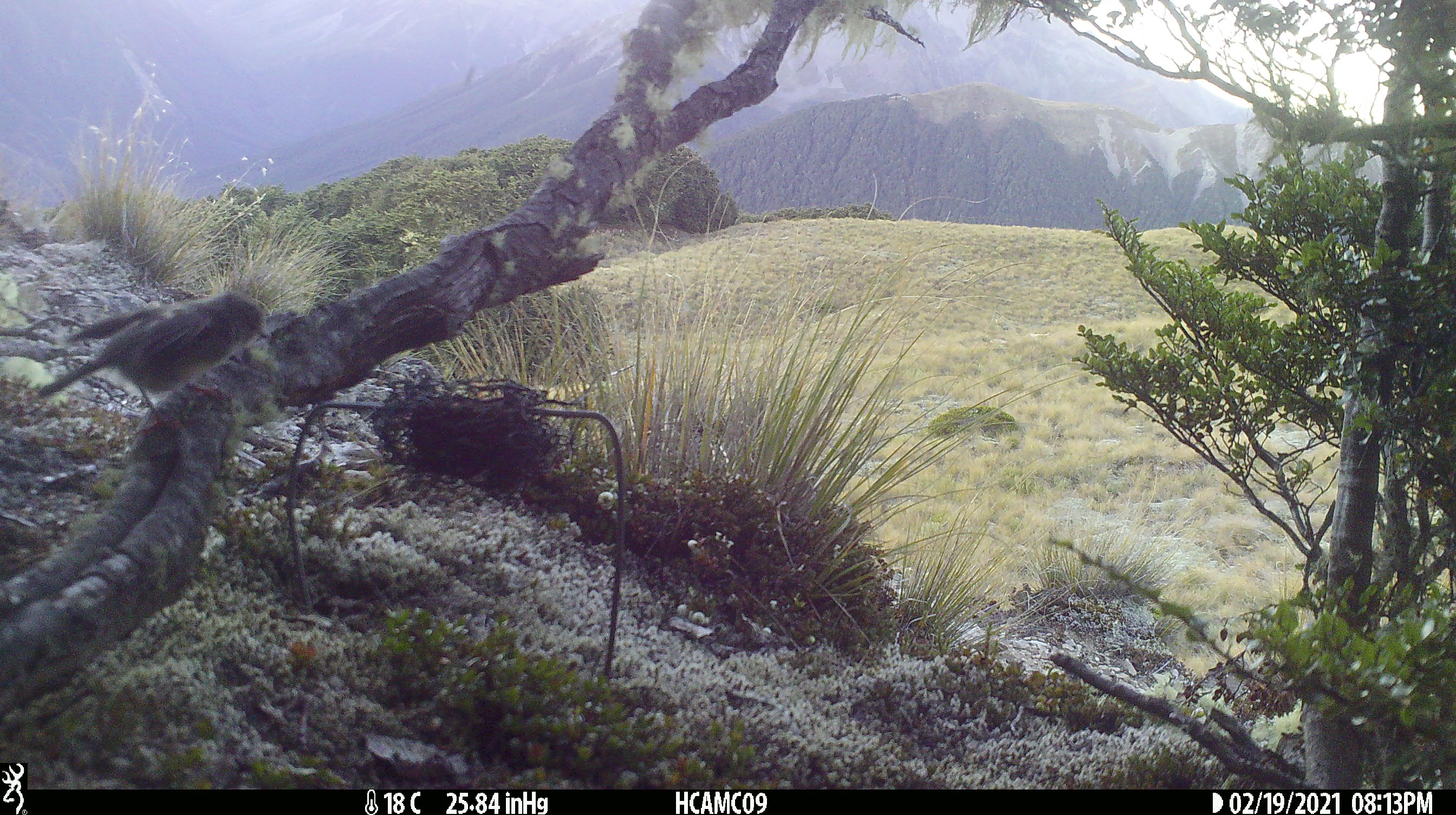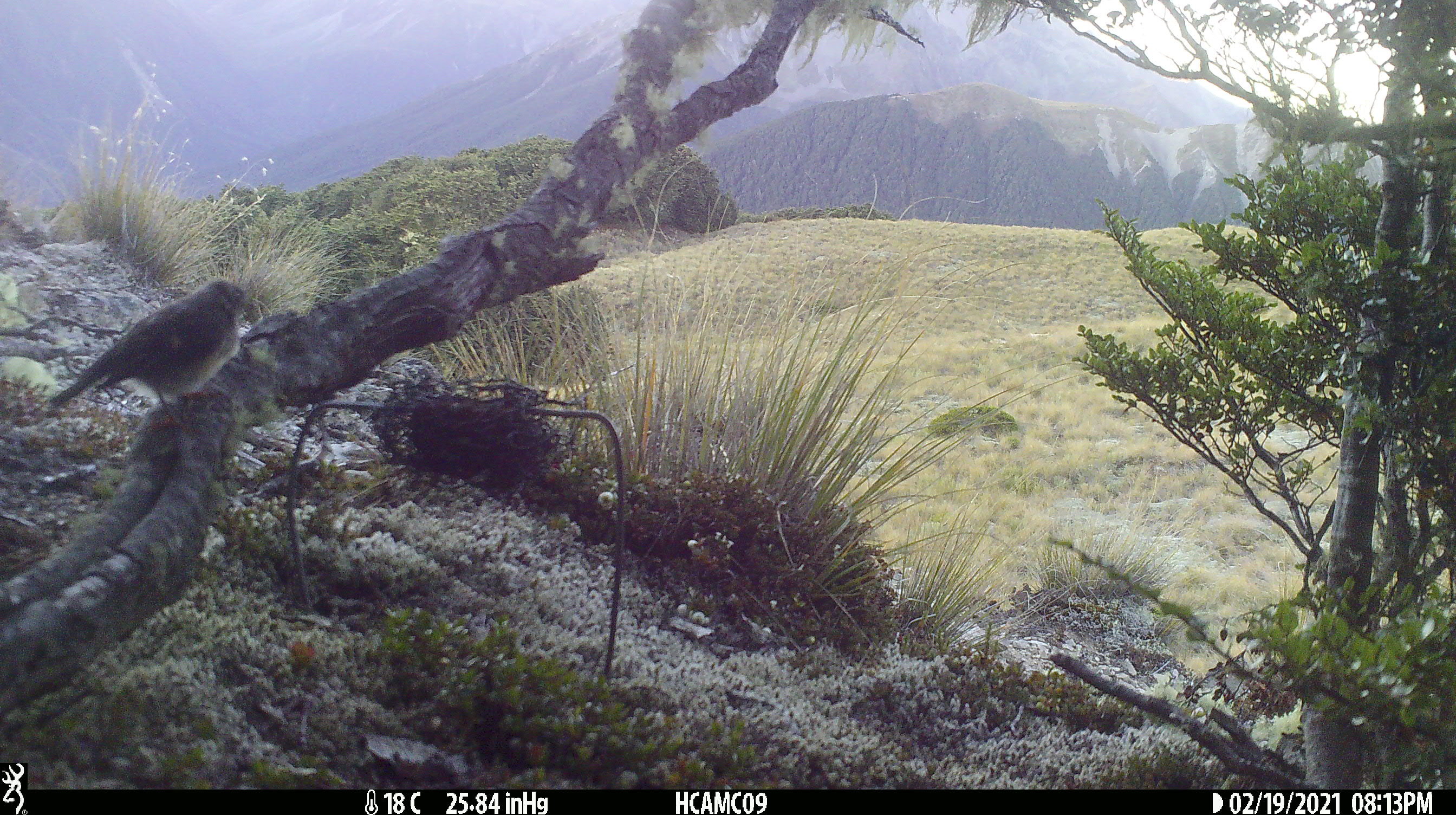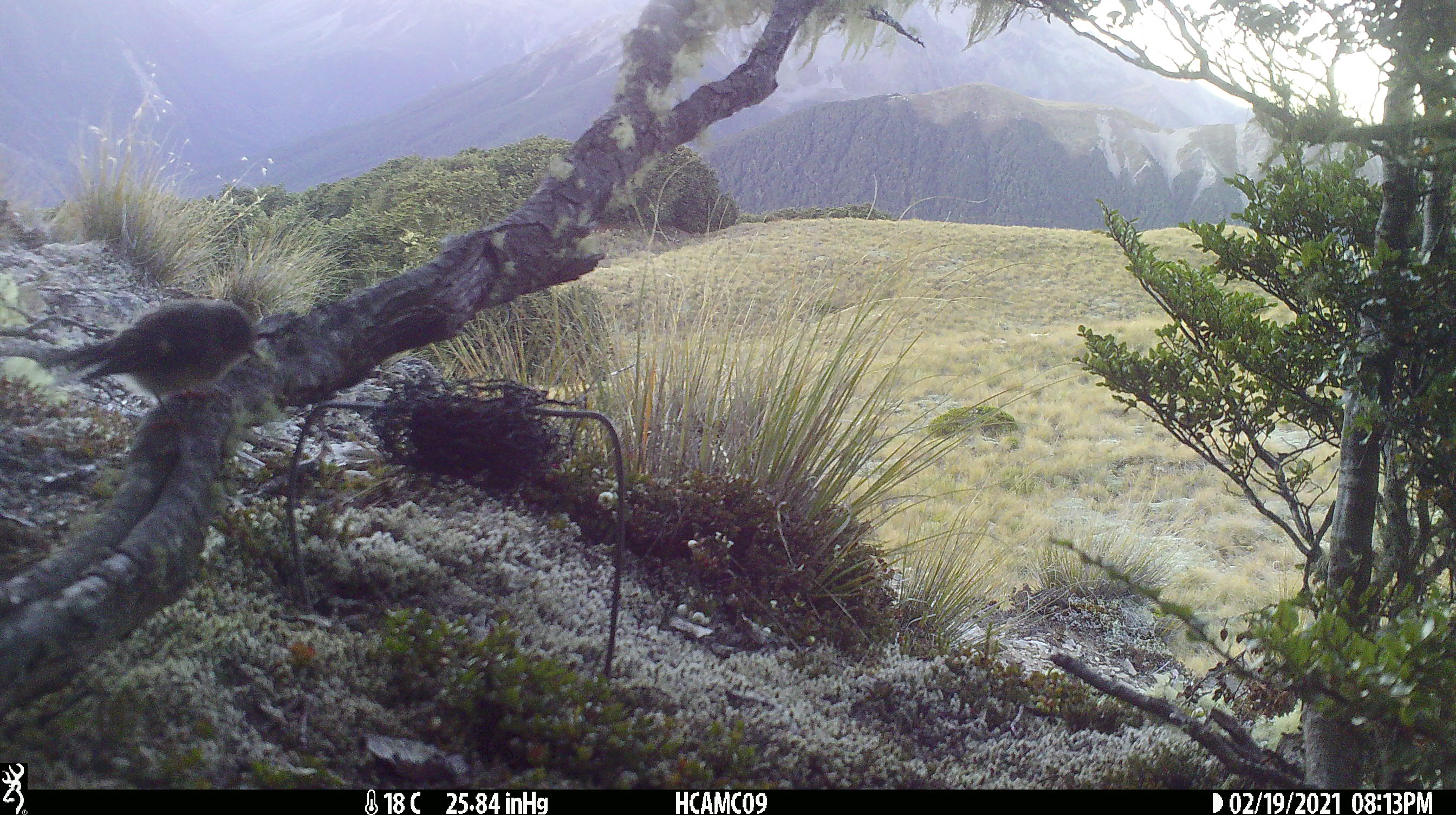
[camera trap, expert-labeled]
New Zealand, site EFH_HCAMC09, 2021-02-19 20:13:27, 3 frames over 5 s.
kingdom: Animalia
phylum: Chordata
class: Aves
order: Passeriformes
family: Petroicidae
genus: Petroica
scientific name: Petroica macrocephala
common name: tomtit